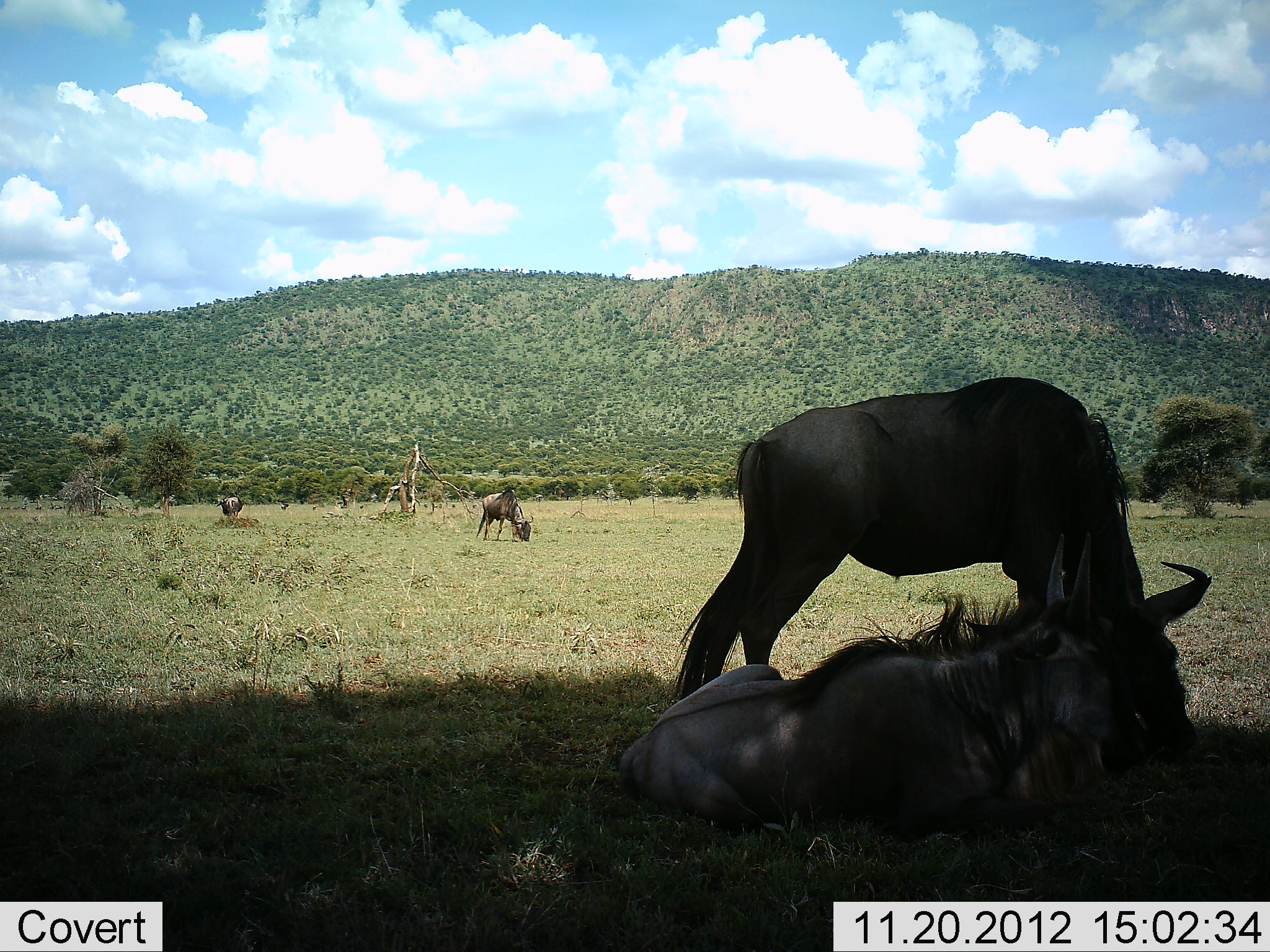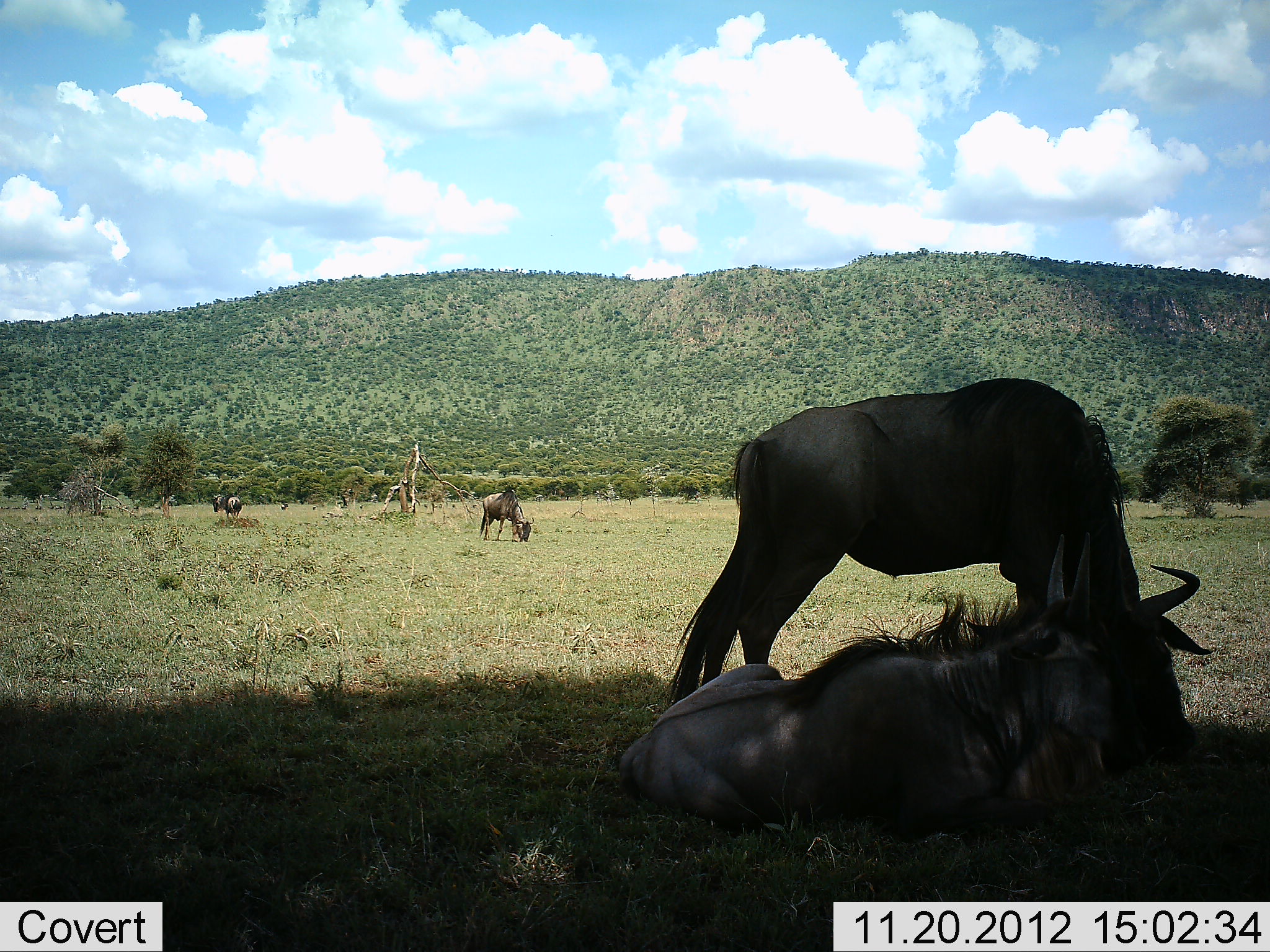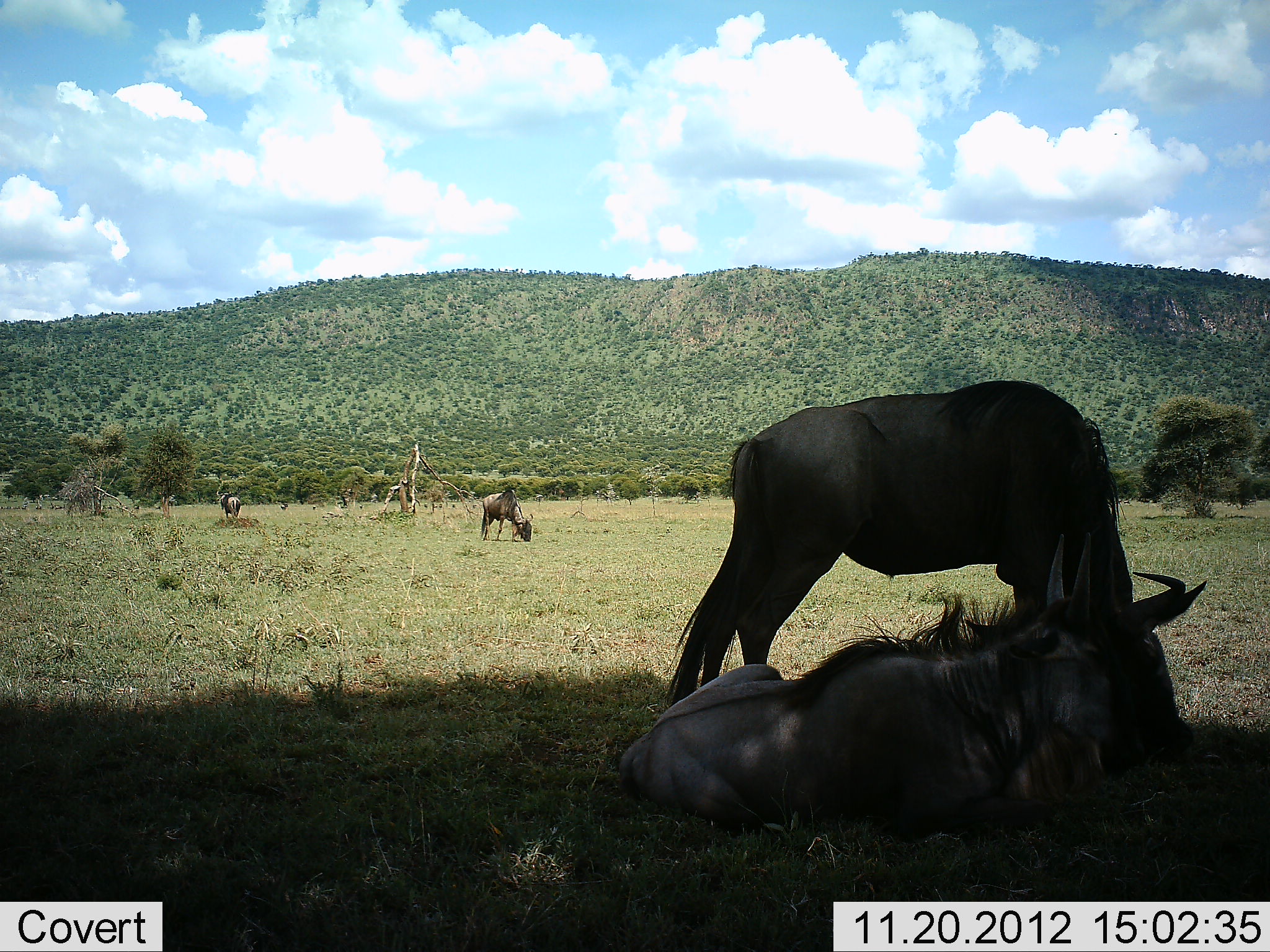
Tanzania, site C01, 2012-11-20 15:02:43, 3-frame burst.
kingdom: Animalia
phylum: Chordata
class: Mammalia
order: Artiodactyla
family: Bovidae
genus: Connochaetes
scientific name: Connochaetes taurinus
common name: blue wildebeest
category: wildebeest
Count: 4.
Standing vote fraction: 50%.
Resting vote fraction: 89%.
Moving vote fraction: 18%.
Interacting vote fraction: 4%.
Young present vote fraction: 4%.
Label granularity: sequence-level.